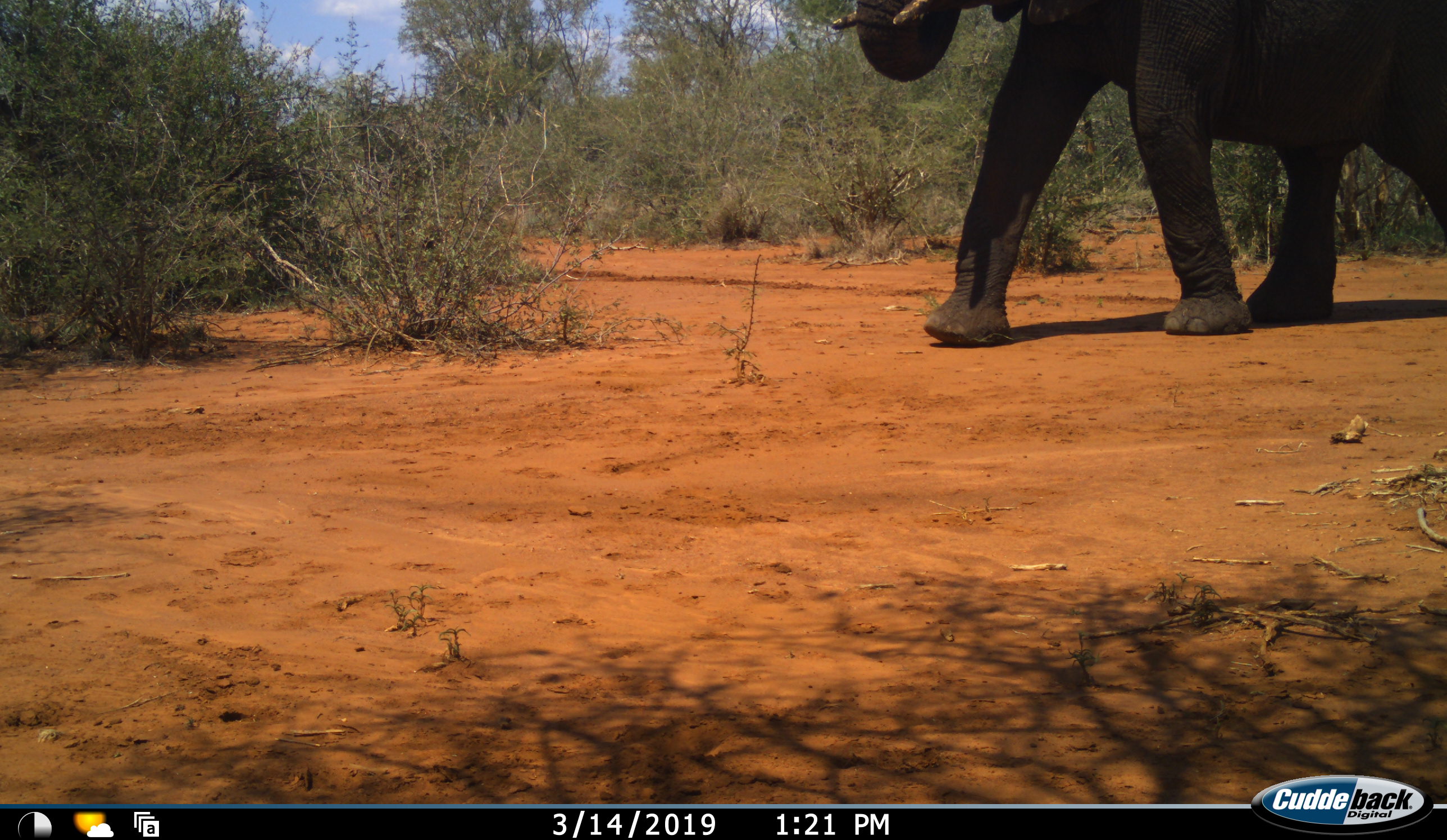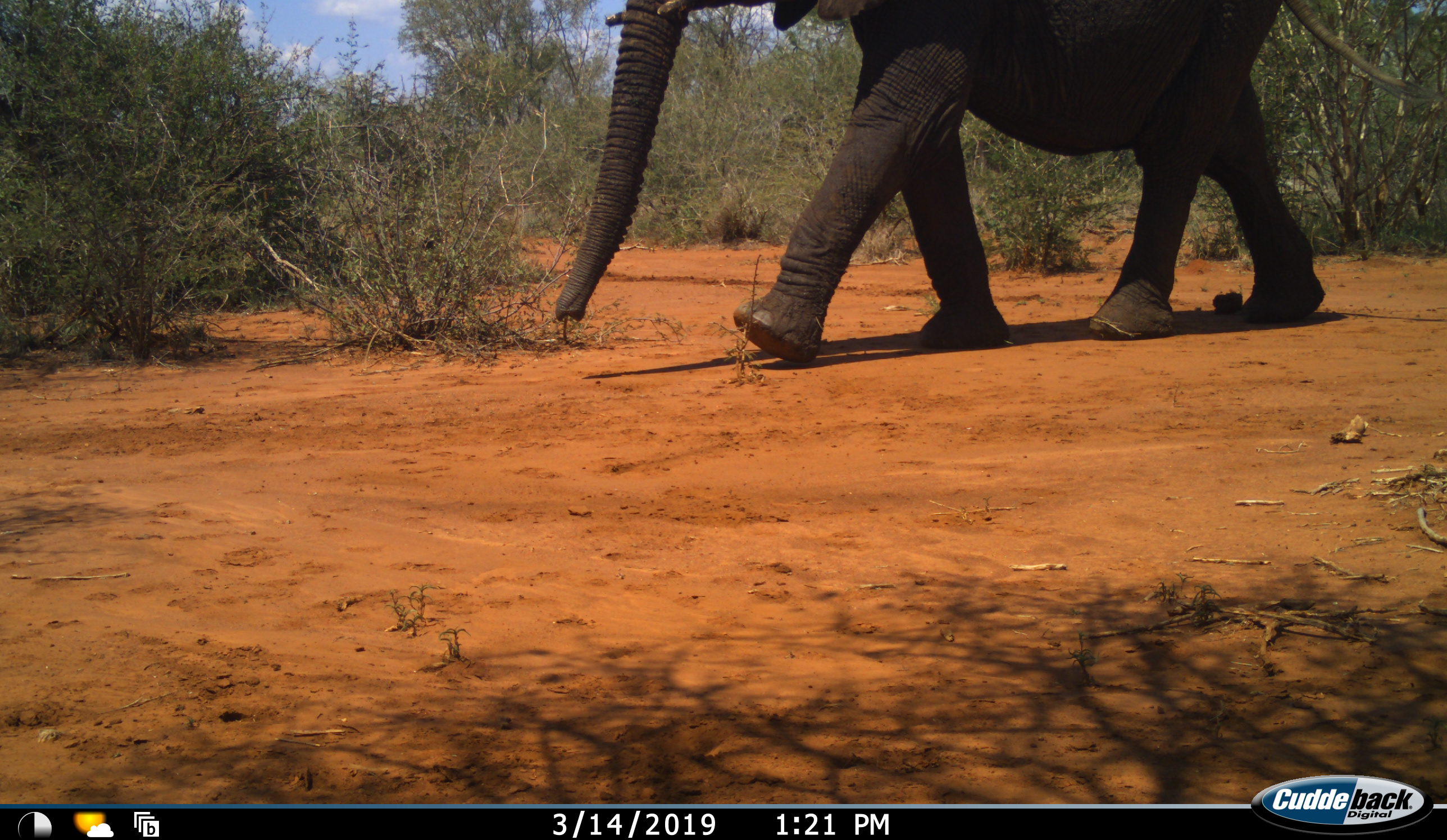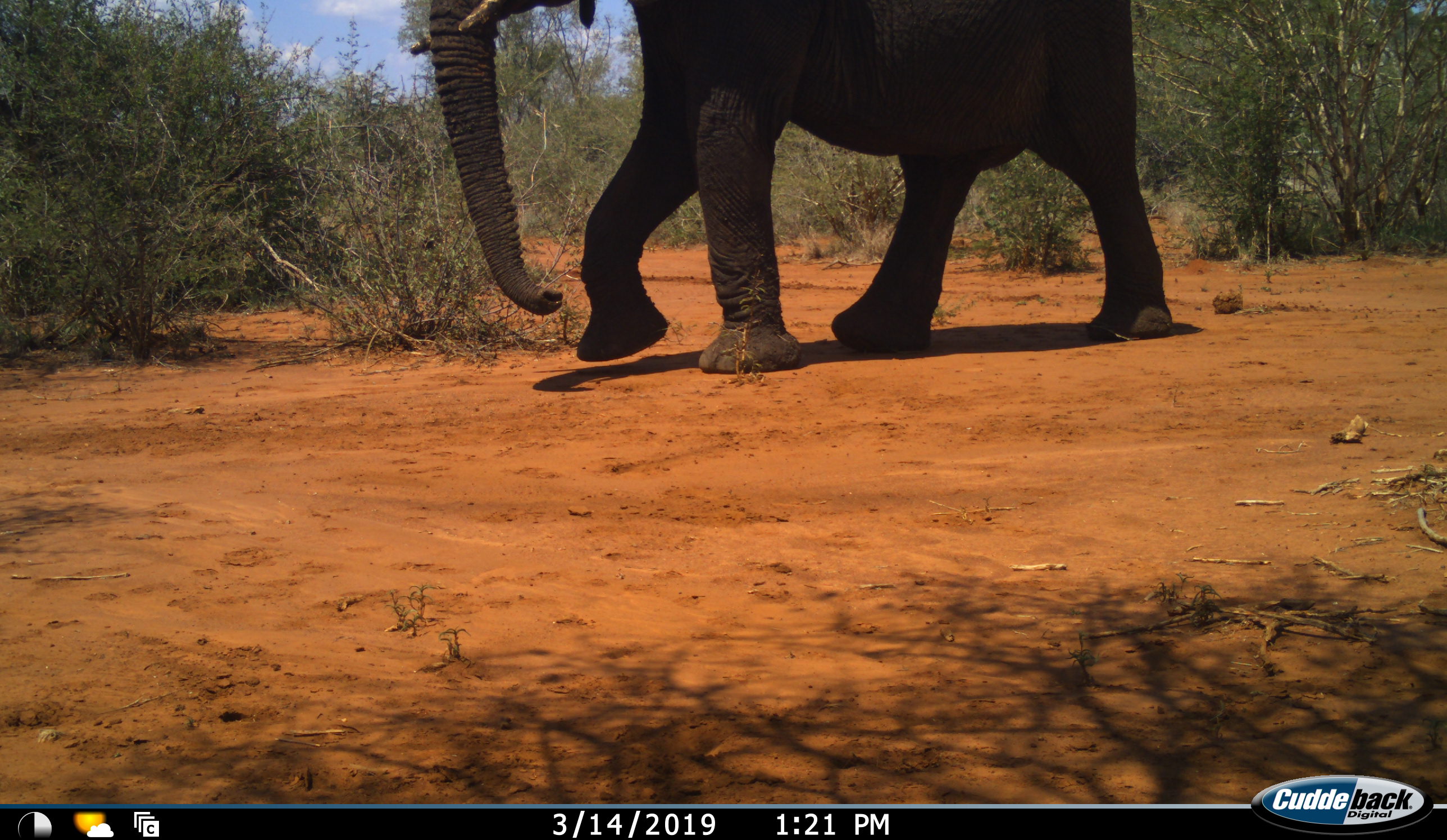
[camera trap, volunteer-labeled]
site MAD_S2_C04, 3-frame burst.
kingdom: Animalia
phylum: Chordata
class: Mammalia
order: Proboscidea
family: Elephantidae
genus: Loxodonta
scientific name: Loxodonta africana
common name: african bush elephant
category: elephant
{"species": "elephant (african bush elephant) (Loxodonta africana)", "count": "1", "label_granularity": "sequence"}